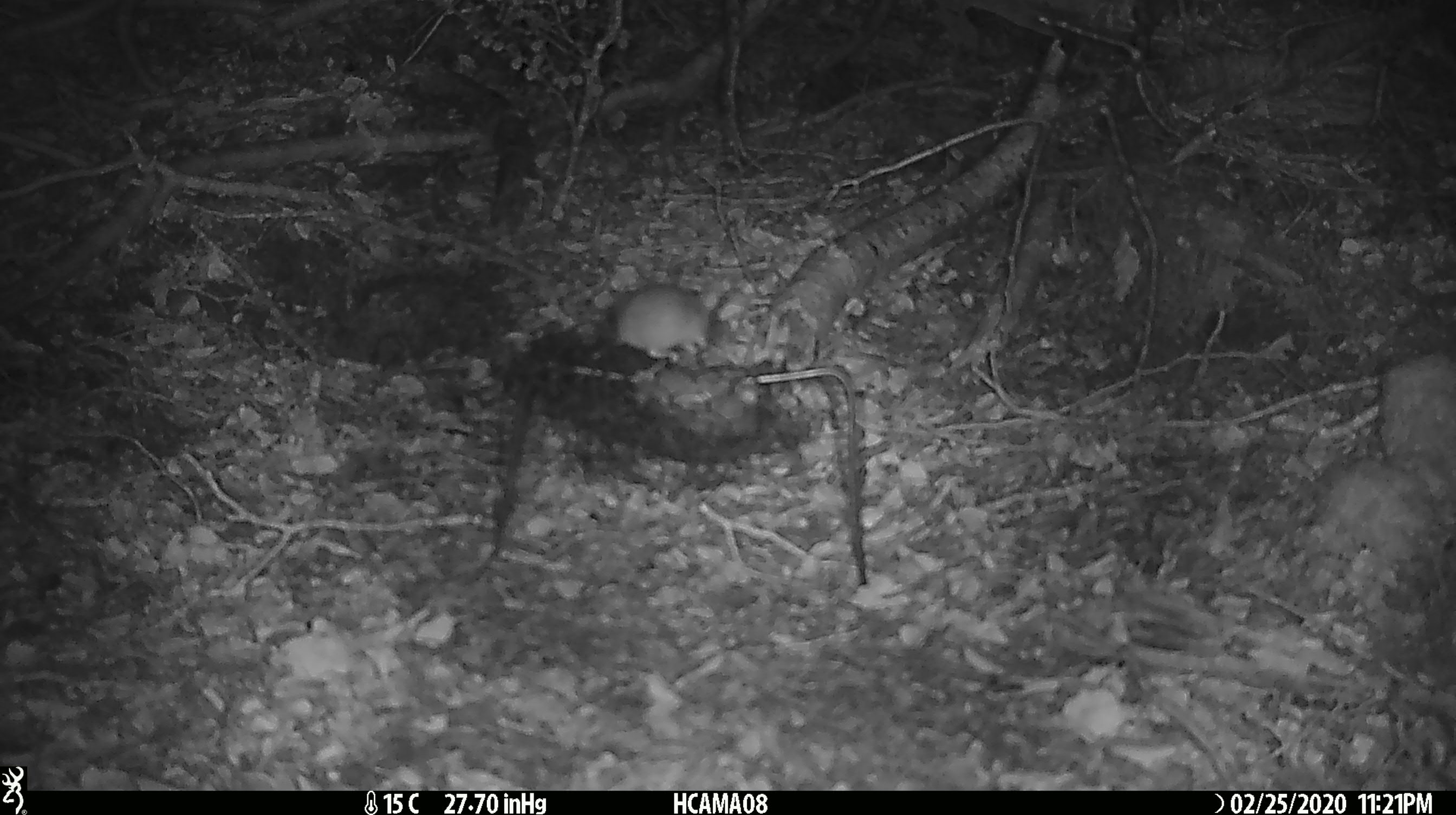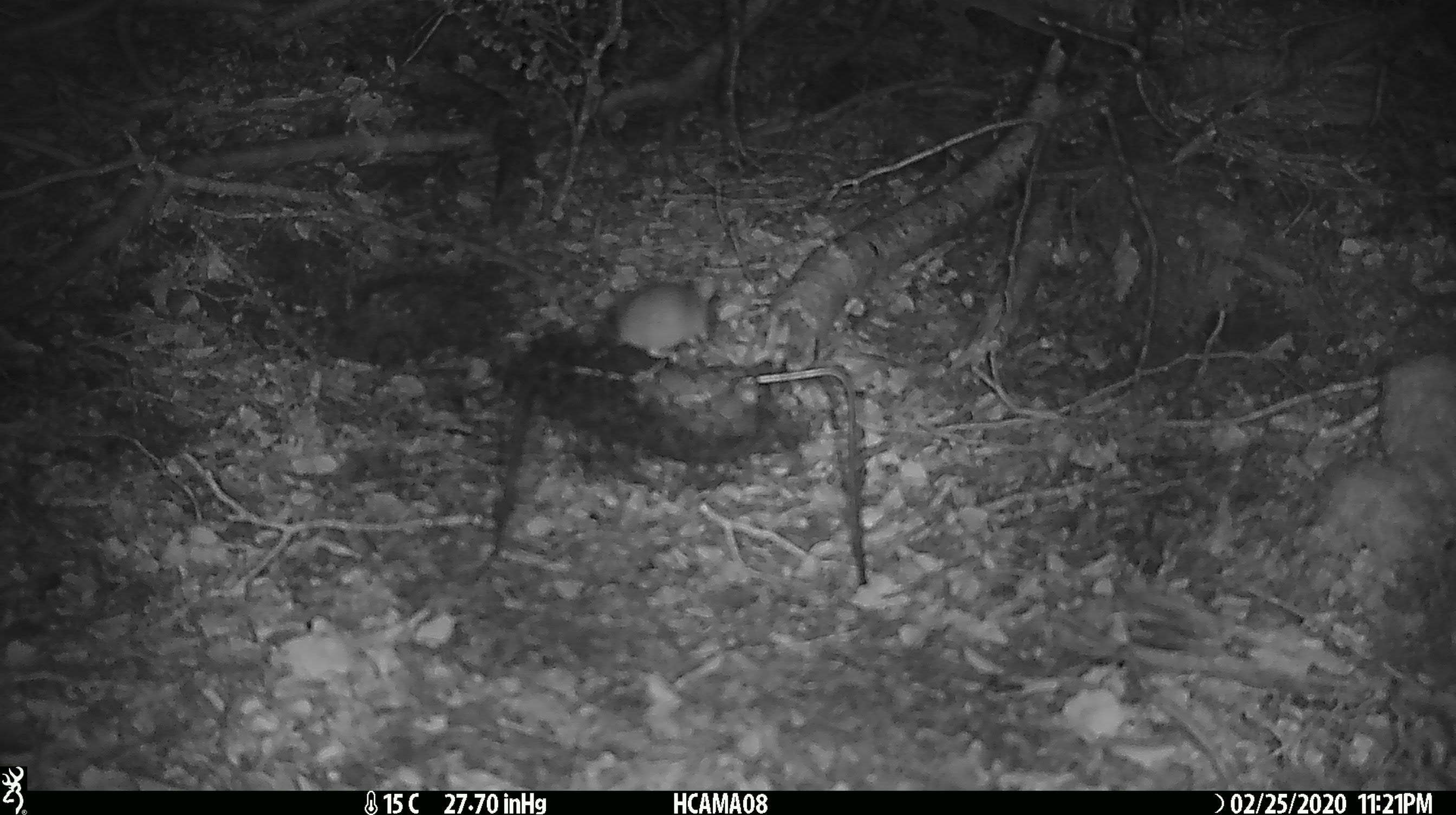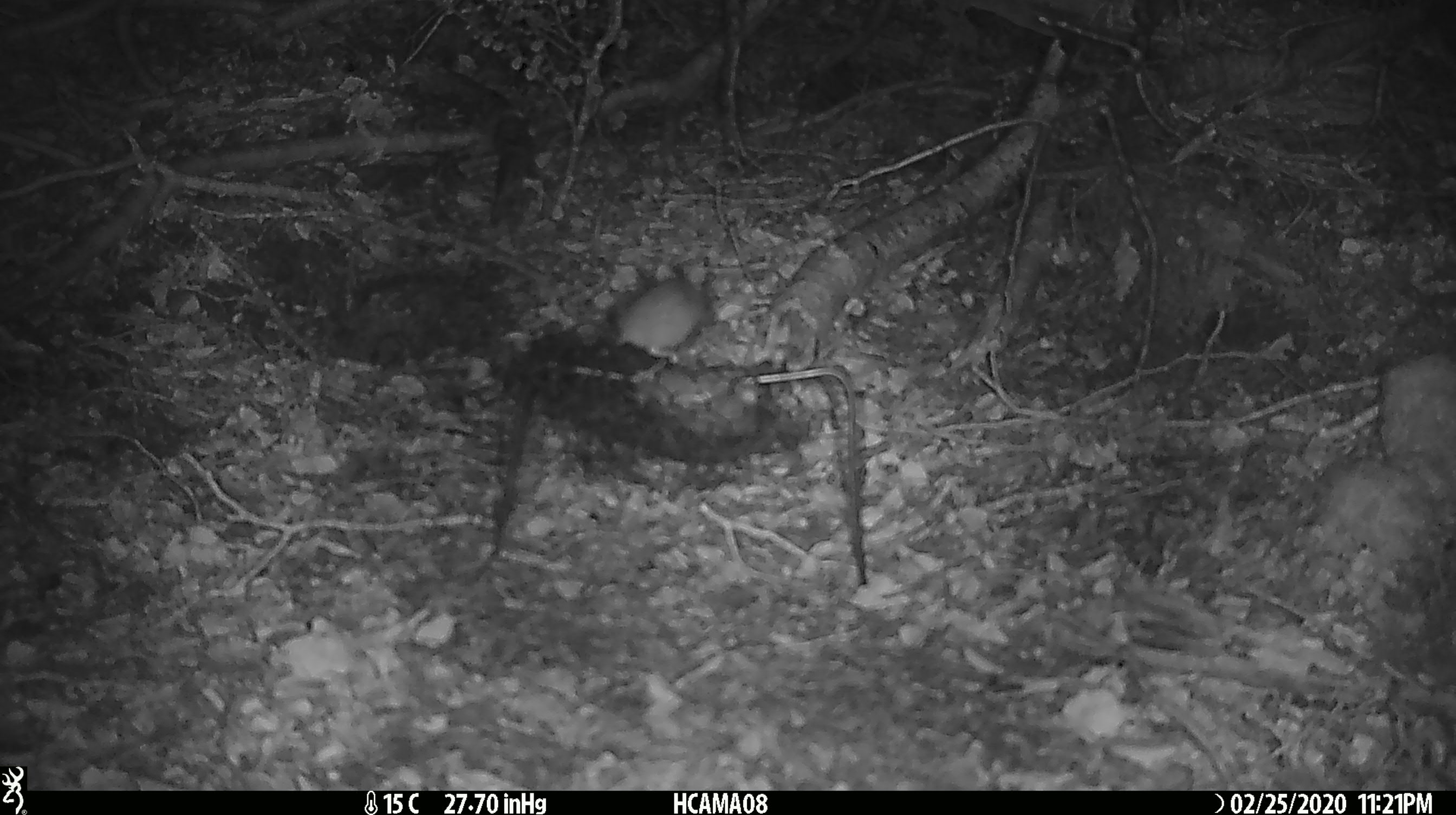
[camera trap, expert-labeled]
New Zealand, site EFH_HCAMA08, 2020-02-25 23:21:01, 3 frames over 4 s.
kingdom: Animalia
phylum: Chordata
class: Mammalia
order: Rodentia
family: Muridae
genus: Mus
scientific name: Mus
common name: mouse